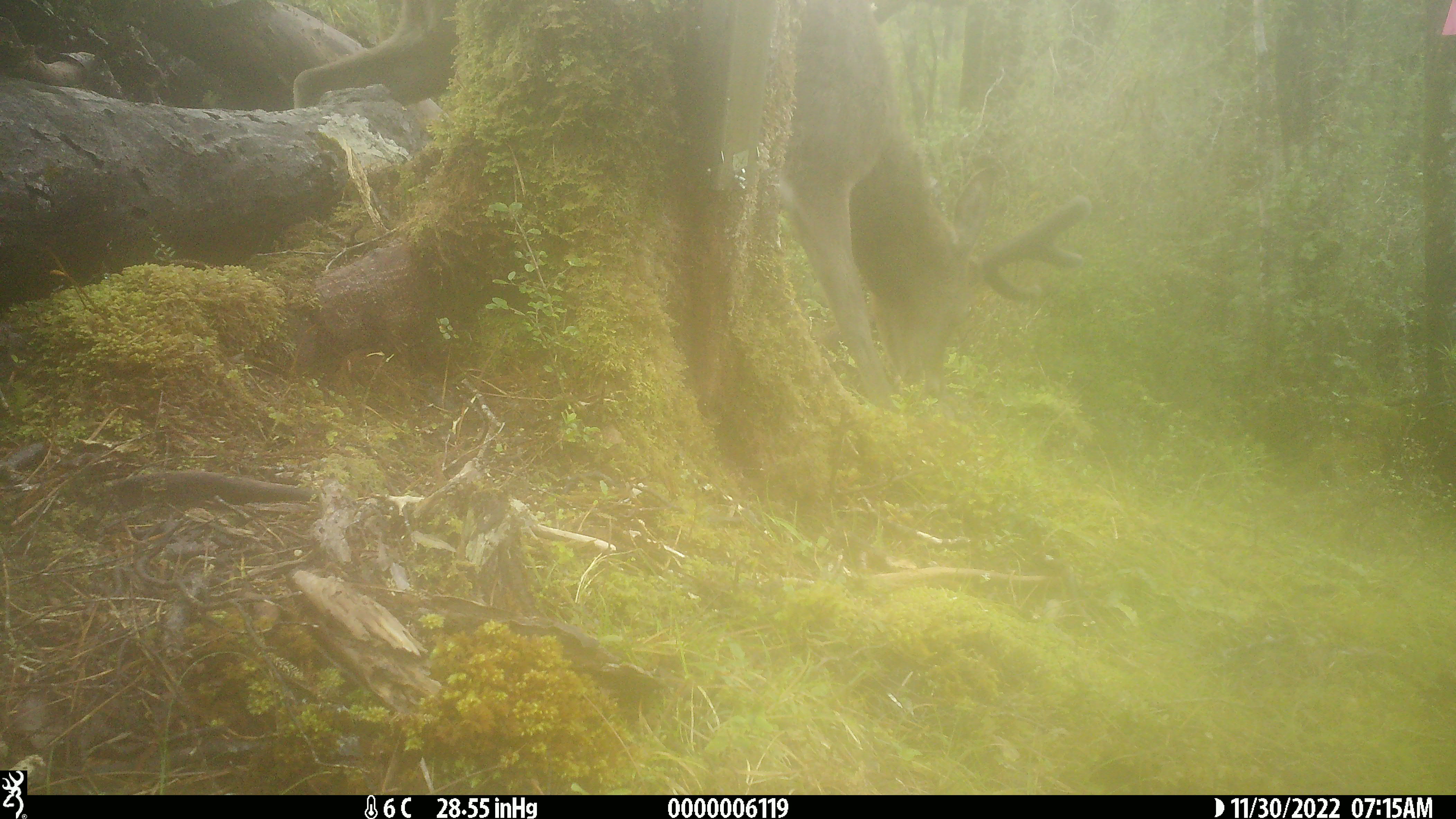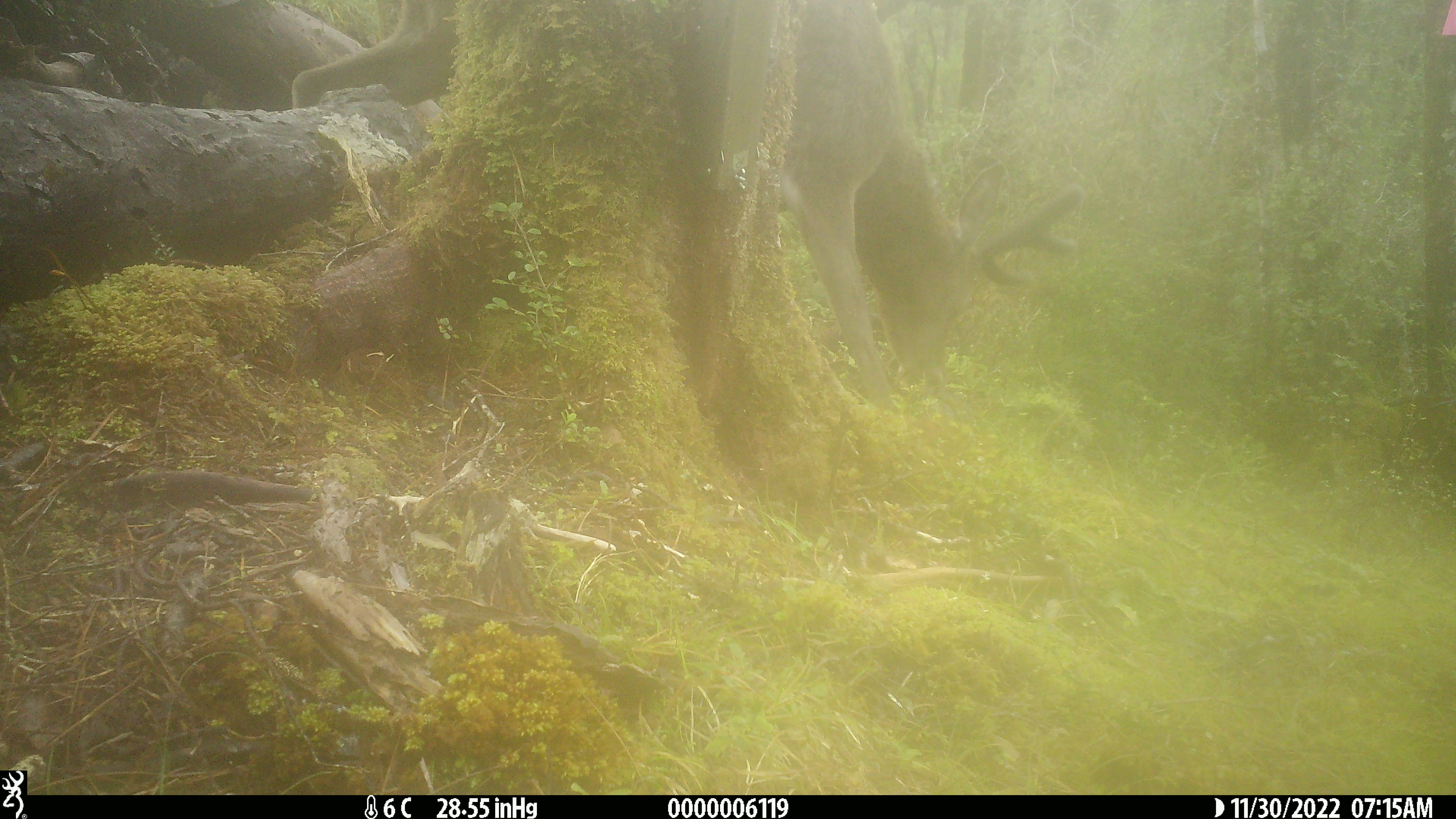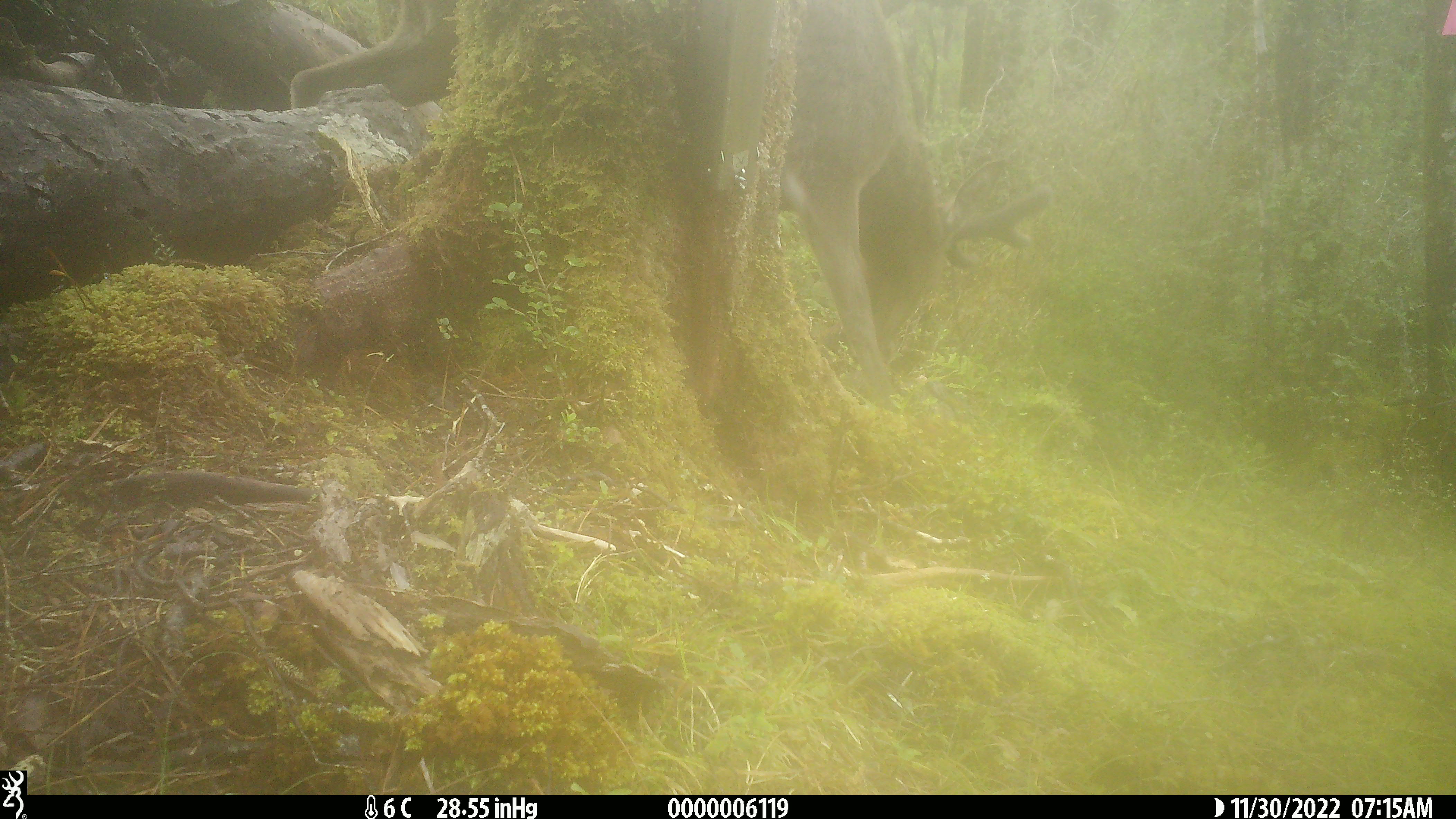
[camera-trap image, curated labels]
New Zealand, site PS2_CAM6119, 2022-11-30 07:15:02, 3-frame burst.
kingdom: Animalia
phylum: Chordata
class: Mammalia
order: Artiodactyla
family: Cervidae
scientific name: Cervidae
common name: deer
Deer (Cervidae).